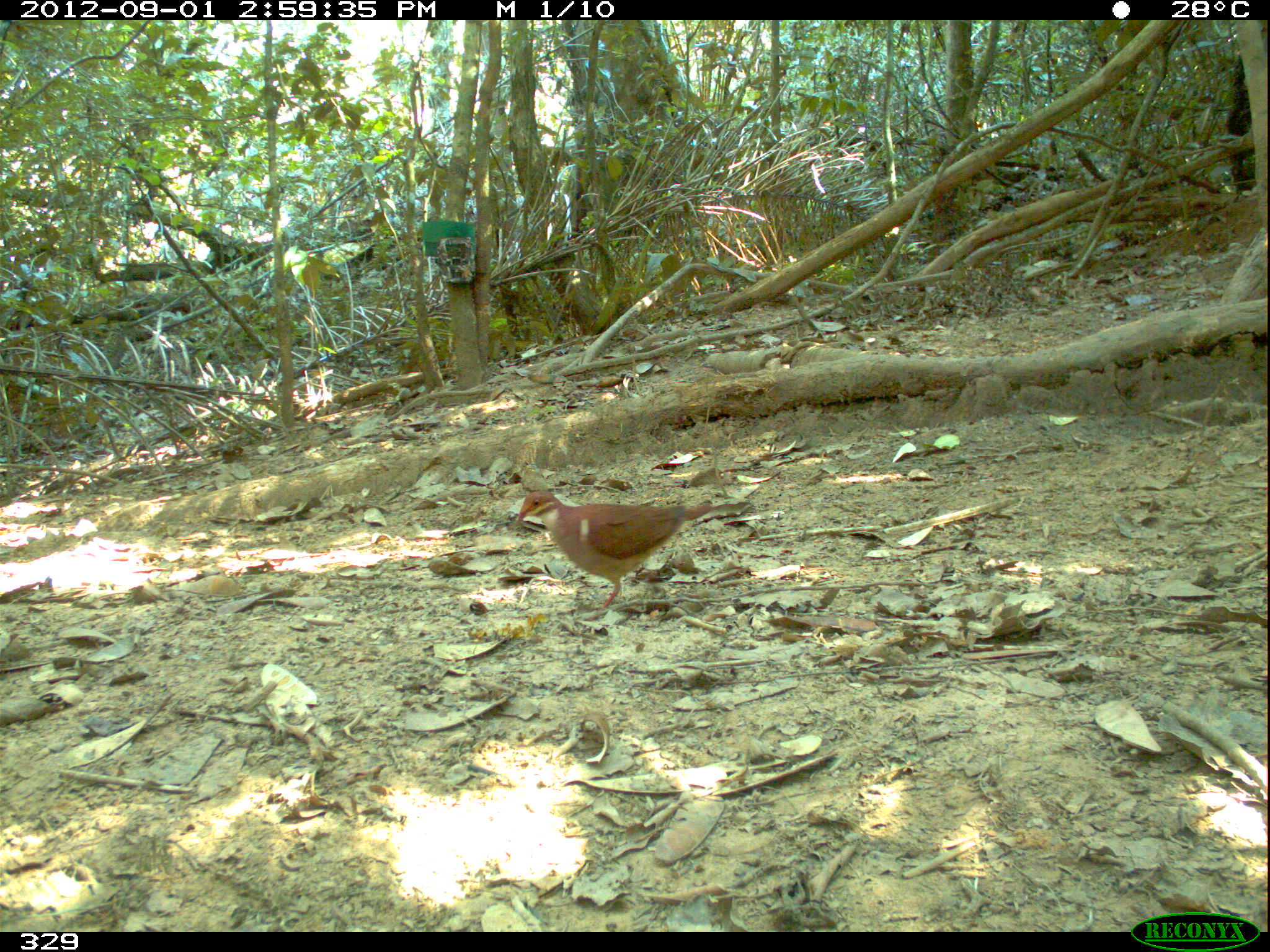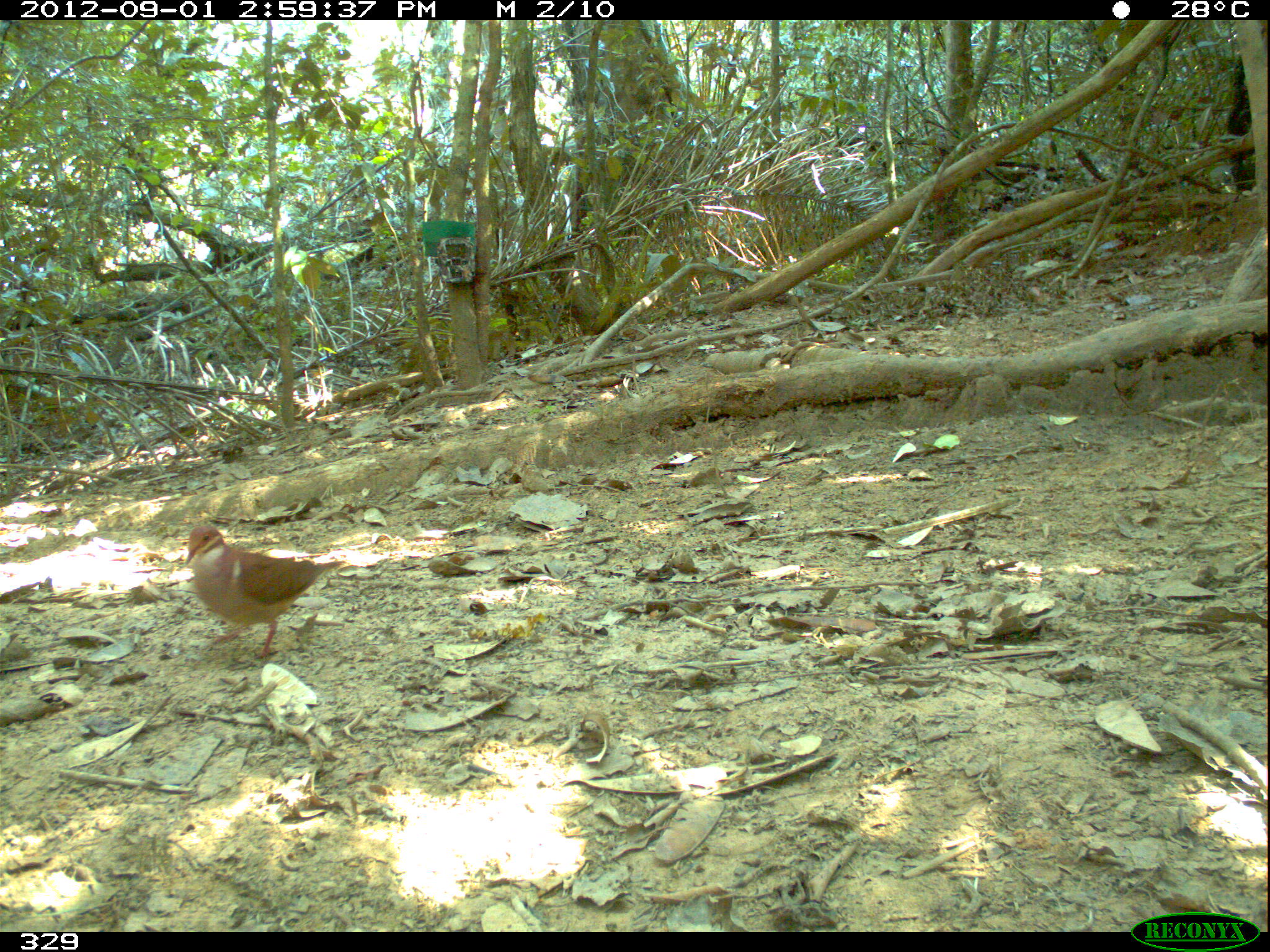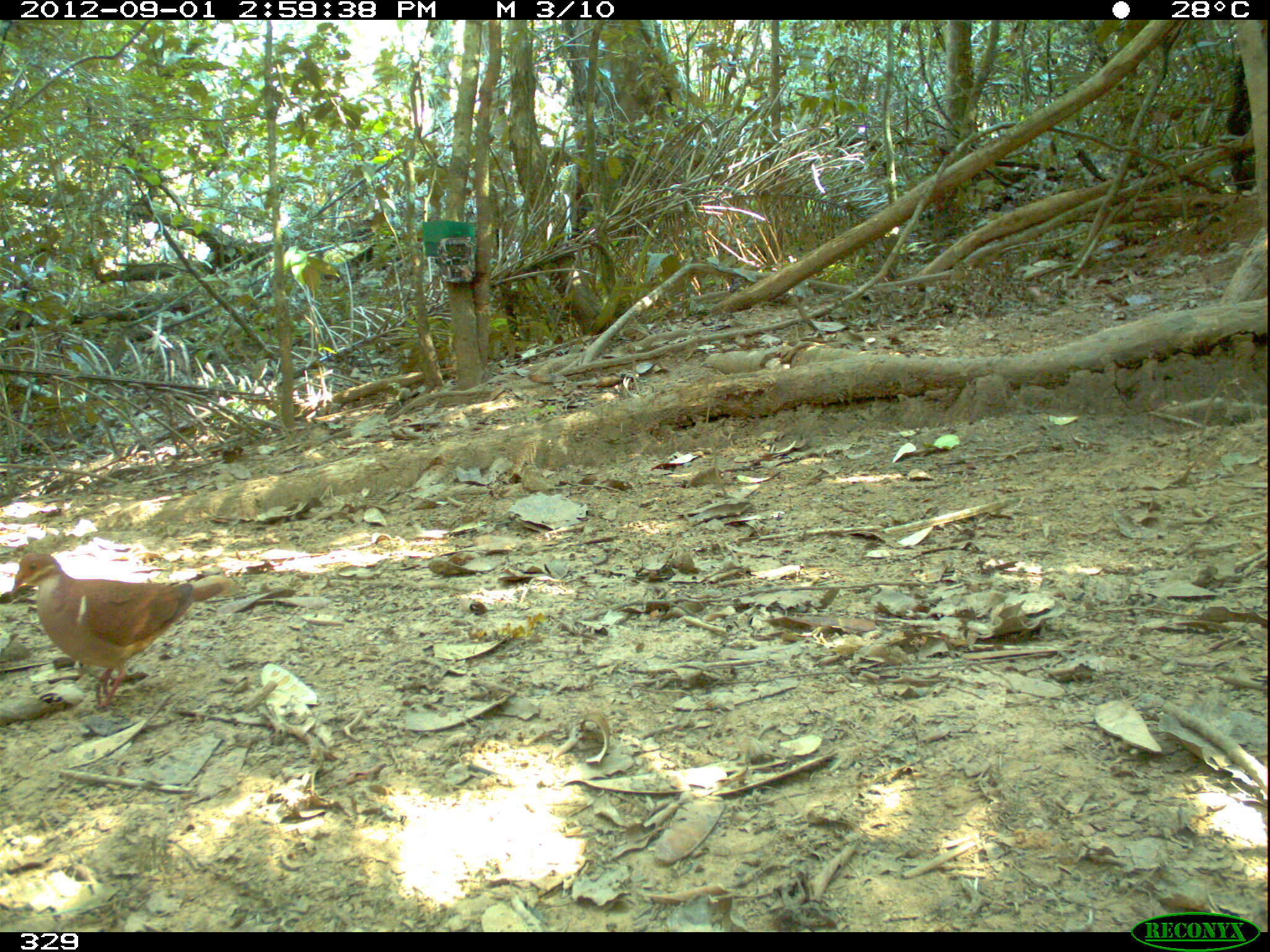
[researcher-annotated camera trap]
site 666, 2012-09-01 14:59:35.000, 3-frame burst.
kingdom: Animalia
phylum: Chordata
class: Aves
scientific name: Aves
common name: bird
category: unknown bird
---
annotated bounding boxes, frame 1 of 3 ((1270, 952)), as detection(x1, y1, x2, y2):
unknown bird: detection(511, 487, 711, 611)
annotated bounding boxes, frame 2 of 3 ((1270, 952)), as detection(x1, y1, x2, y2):
unknown bird: detection(184, 525, 344, 660)